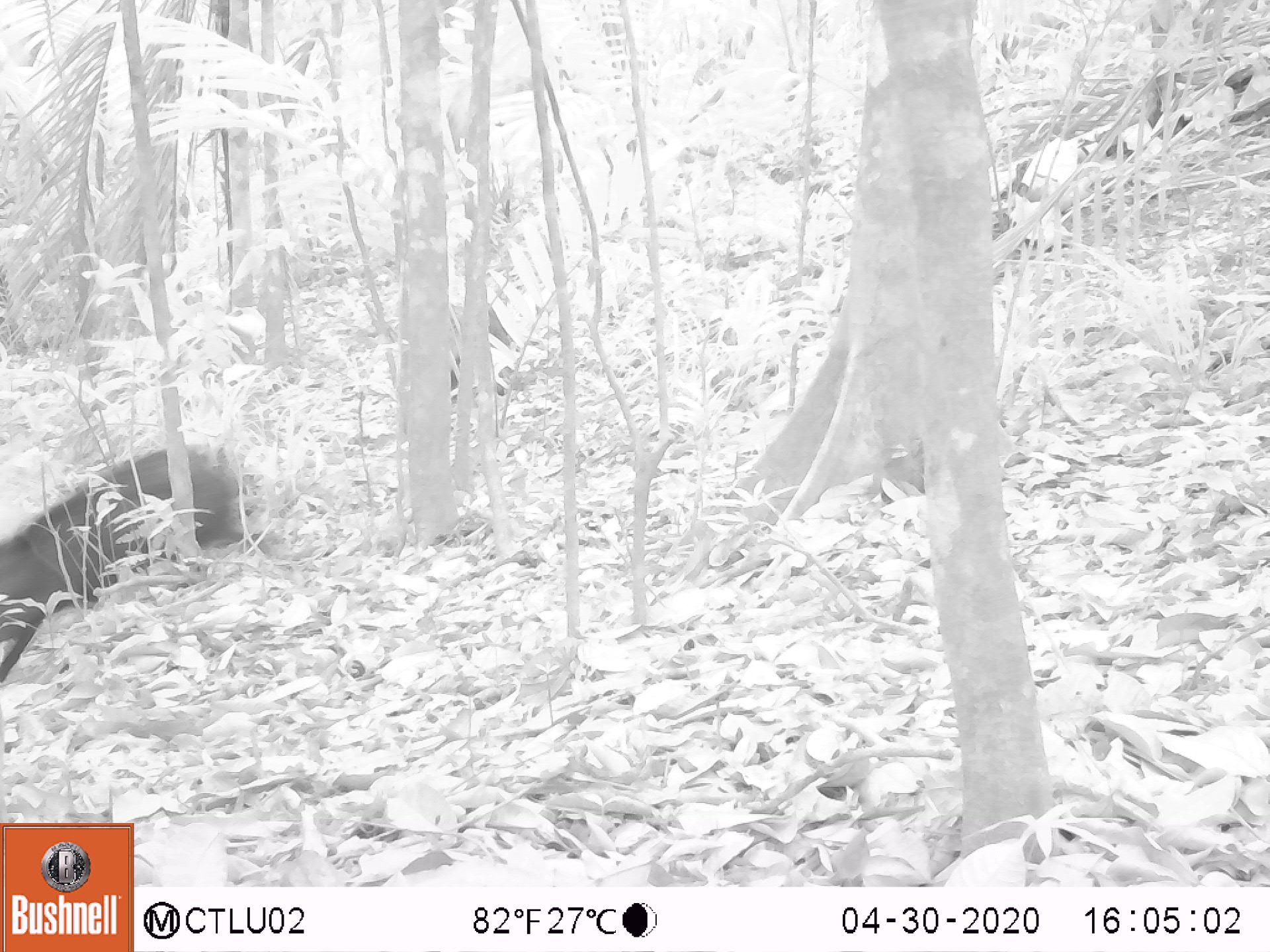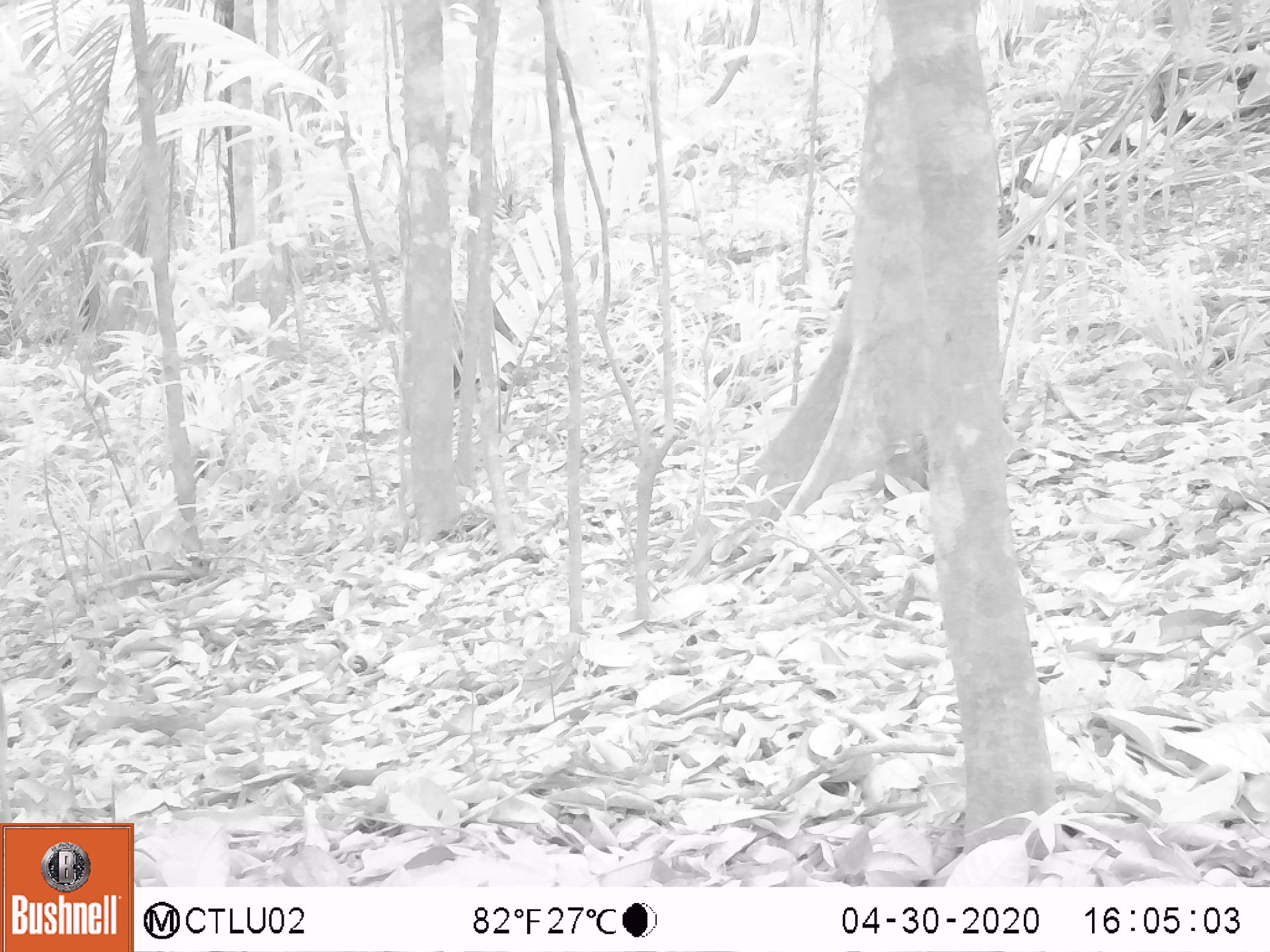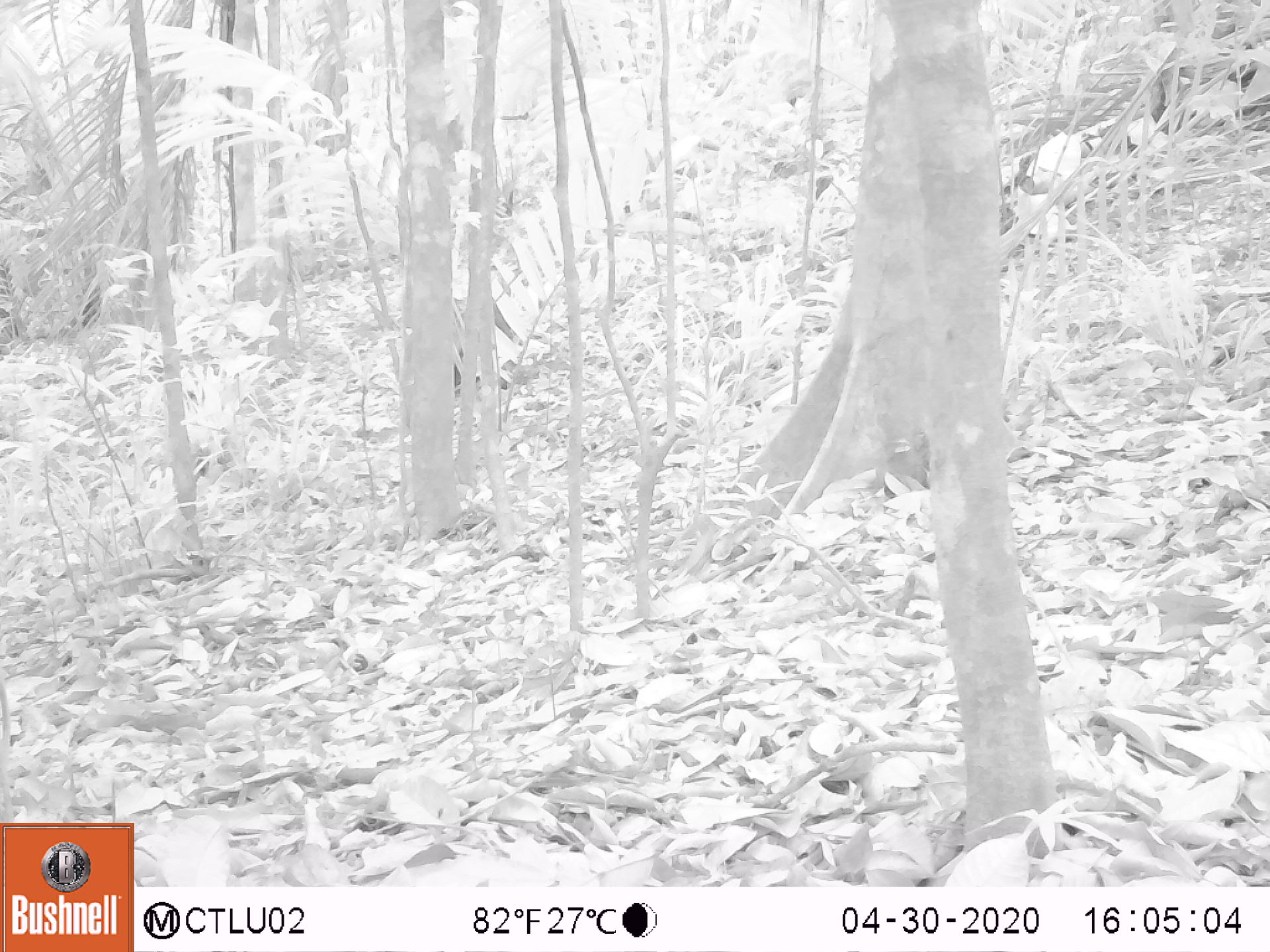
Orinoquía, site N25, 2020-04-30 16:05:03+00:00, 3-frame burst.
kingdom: Animalia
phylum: Chordata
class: Mammalia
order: Artiodactyla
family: Tayassuidae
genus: Pecari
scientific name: Pecari tajacu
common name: collared peccary